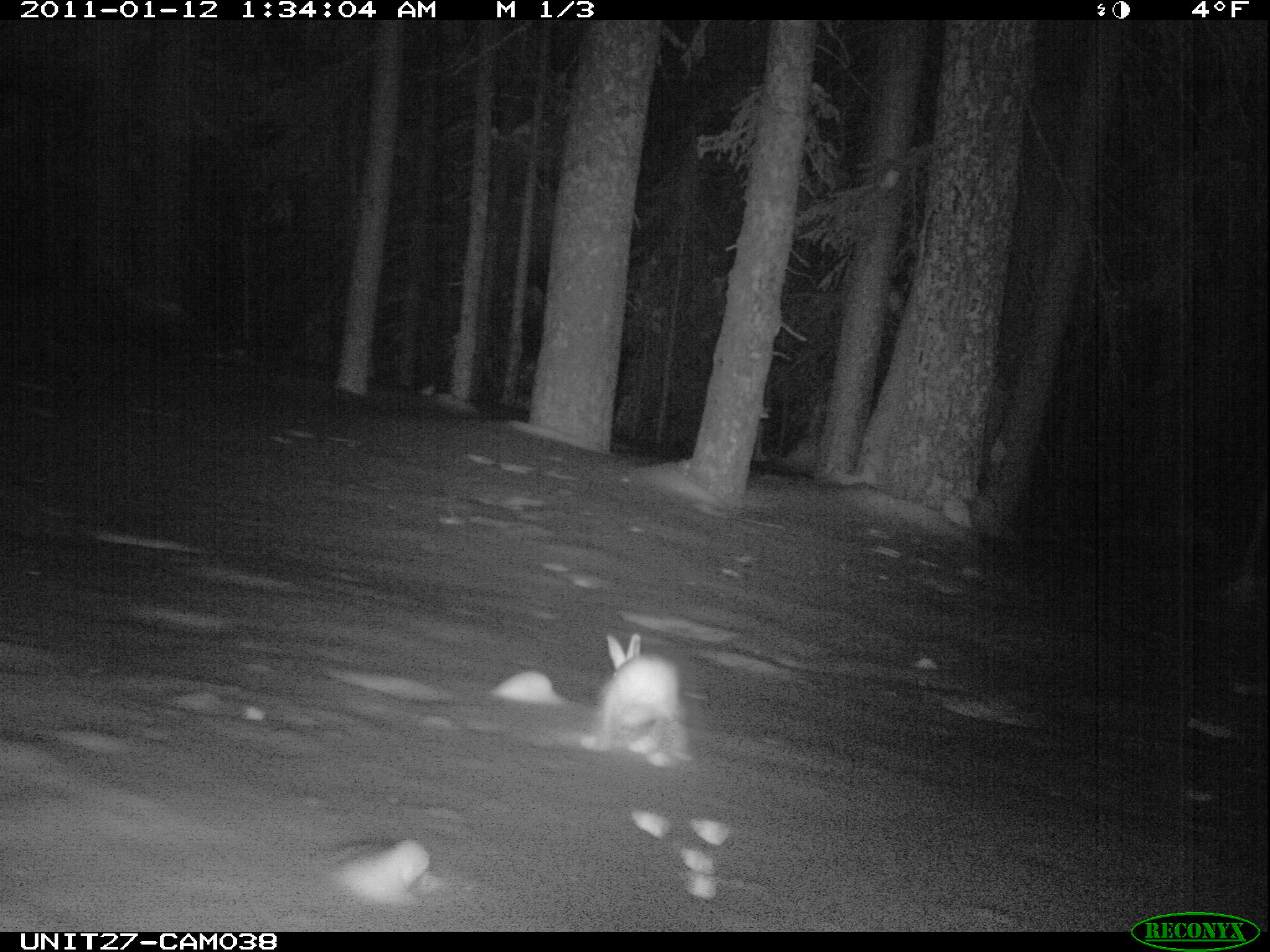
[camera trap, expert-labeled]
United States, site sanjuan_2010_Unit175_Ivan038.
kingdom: Animalia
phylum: Chordata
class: Mammalia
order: Lagomorpha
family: Leporidae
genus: Lepus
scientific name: Lepus americanus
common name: snowshoe hare